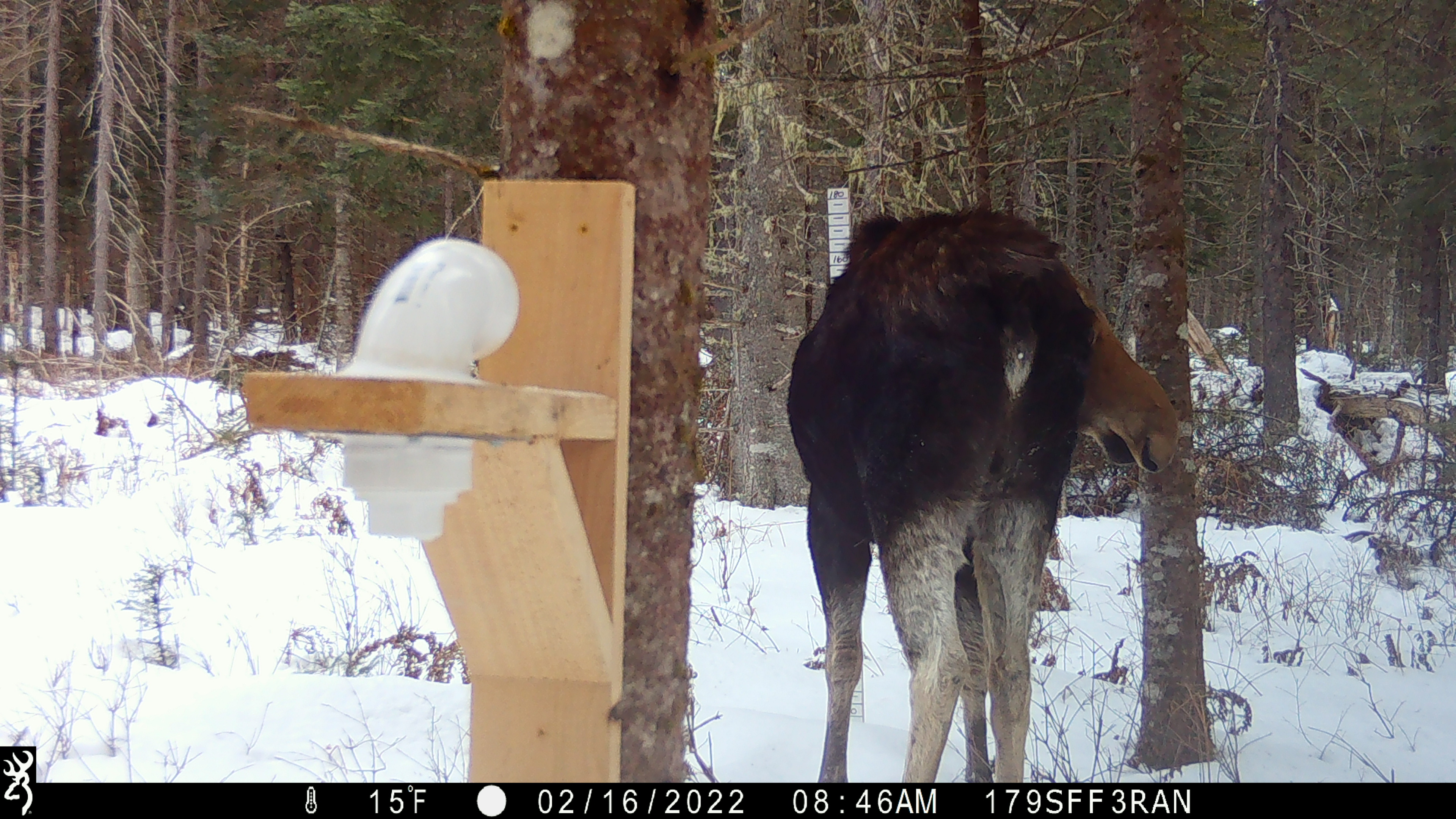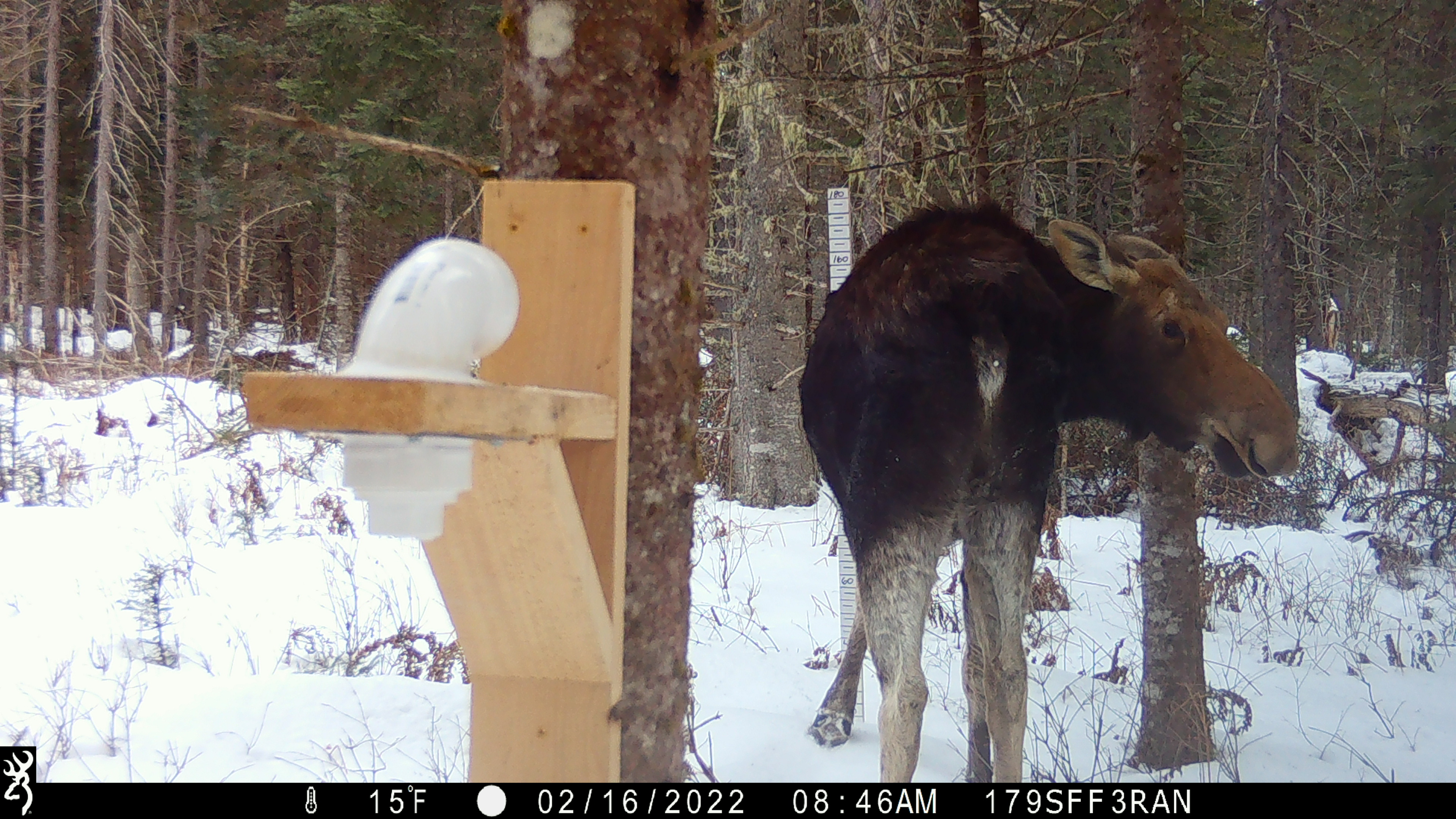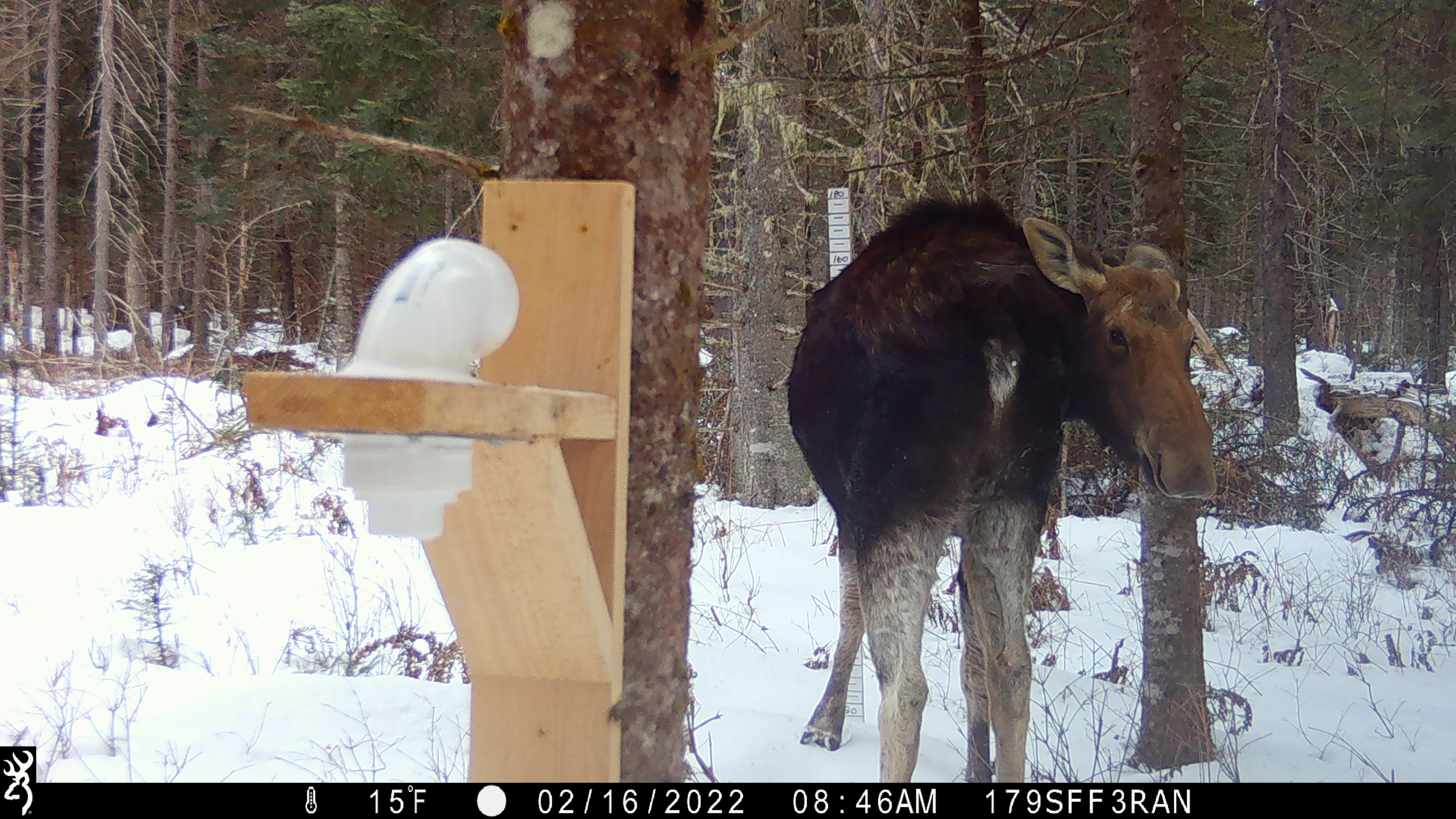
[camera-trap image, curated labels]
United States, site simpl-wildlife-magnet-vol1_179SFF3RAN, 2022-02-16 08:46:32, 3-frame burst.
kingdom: Animalia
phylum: Chordata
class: Mammalia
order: Artiodactyla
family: Cervidae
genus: Alces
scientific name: Alces alces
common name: moose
Moose (Alces alces).